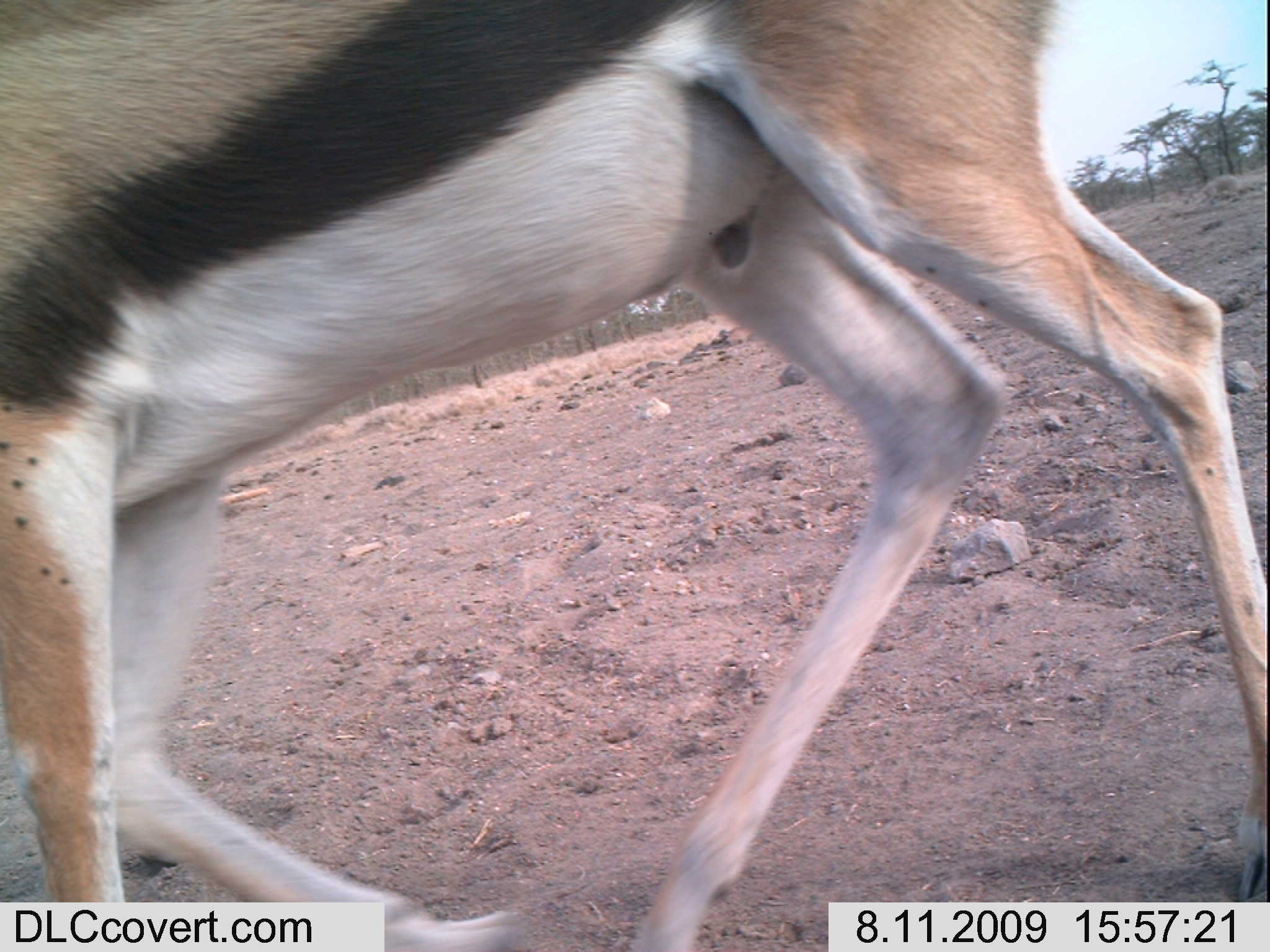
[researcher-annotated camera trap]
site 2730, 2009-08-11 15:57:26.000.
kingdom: Animalia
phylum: Chordata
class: Mammalia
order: Artiodactyla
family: Bovidae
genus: Nanger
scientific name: Nanger granti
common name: grant's gazelle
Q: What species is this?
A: Nanger granti (grant's gazelle).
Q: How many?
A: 1.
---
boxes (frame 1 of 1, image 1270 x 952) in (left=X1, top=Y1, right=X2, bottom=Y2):
nanger granti: (left=0, top=0, right=1270, bottom=952)